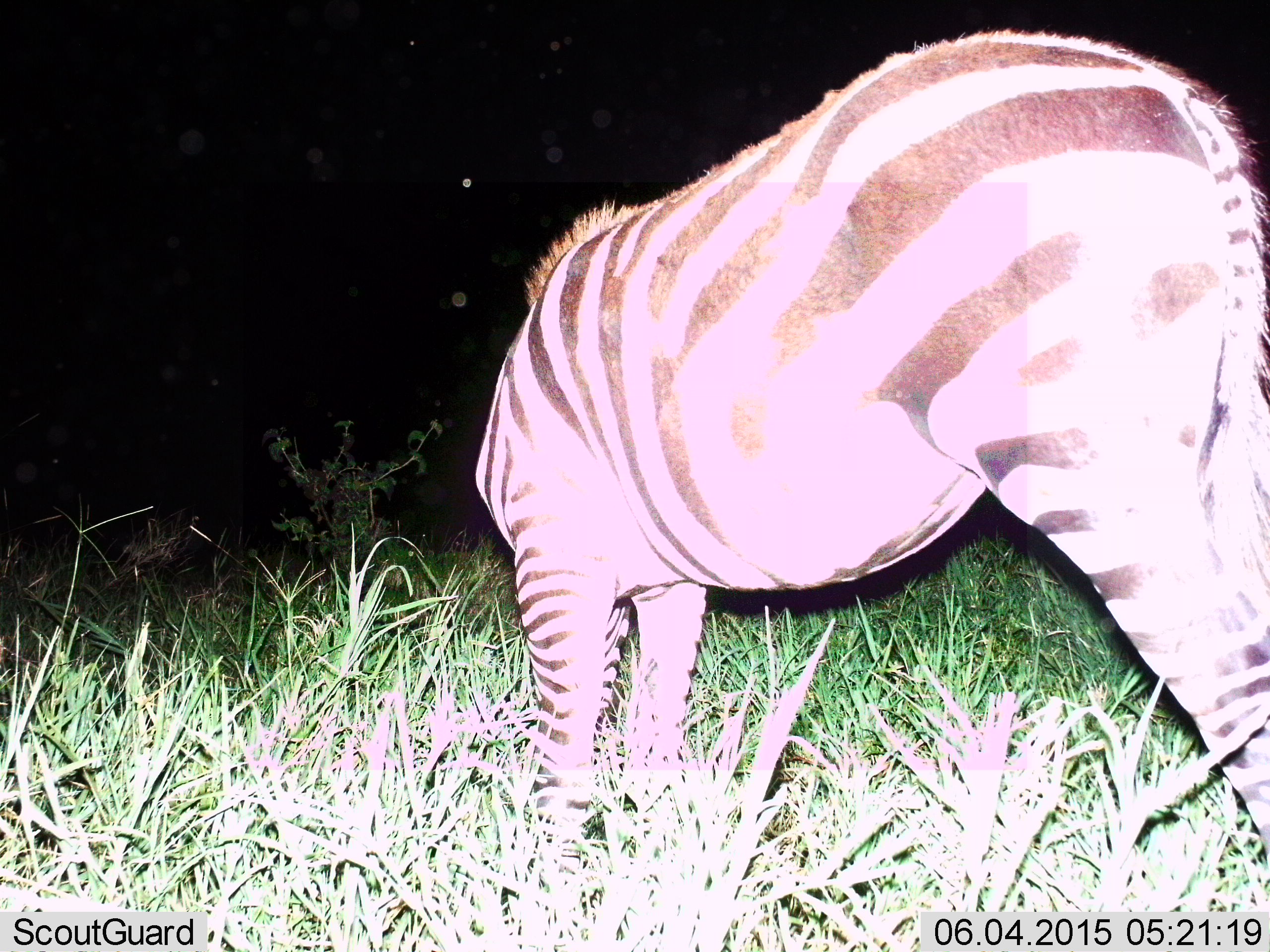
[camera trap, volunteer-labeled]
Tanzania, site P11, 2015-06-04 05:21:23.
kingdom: Animalia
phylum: Chordata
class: Mammalia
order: Perissodactyla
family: Equidae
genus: Equus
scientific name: Equus quagga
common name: plains zebra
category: zebra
Zebra (plains zebra) (Equus quagga), count 1. Behavior (volunteer vote fractions): standing 40%, resting 0%, moving 0%, interacting 0%. Young present (vote fraction): 0%. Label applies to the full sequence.